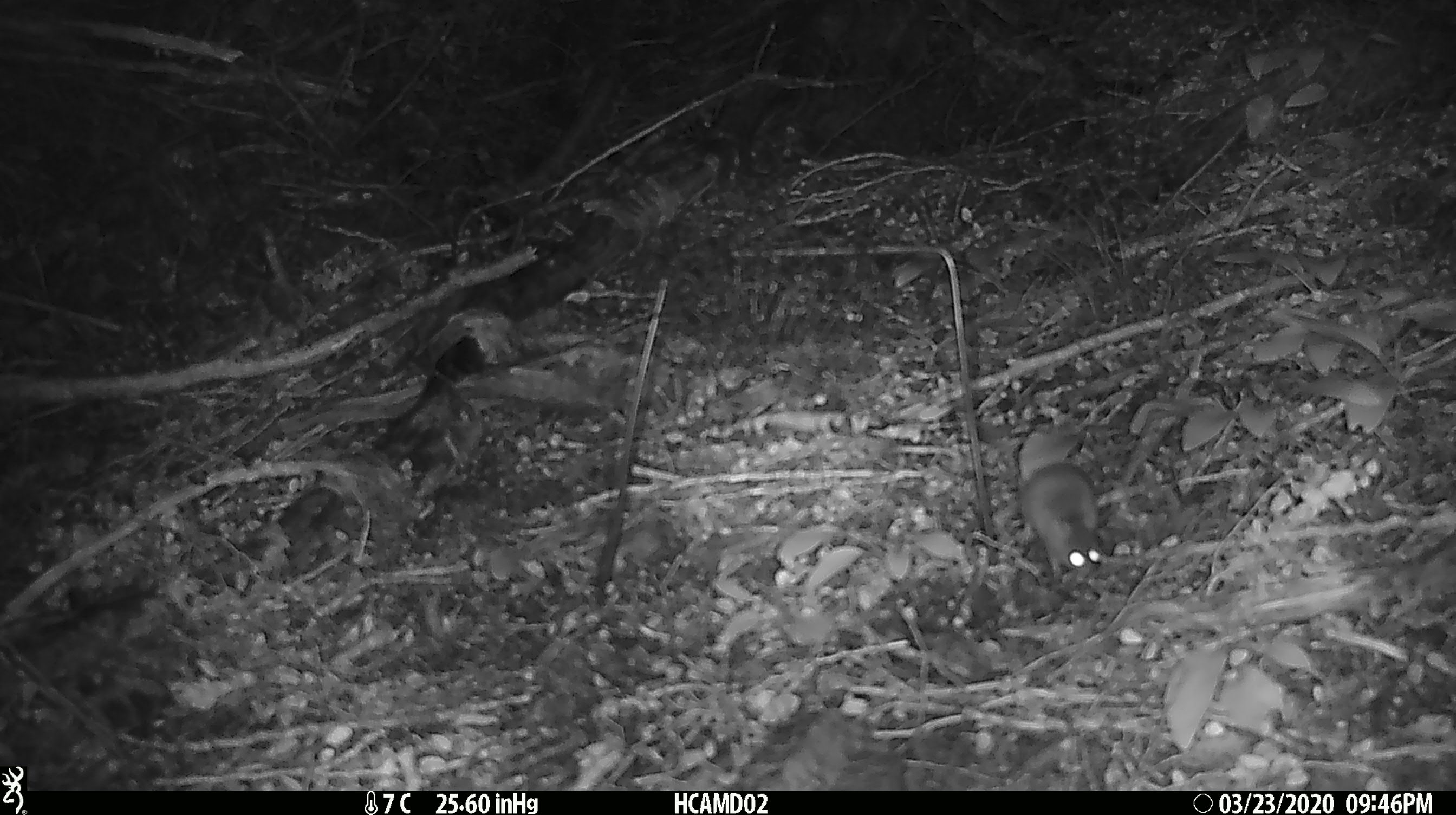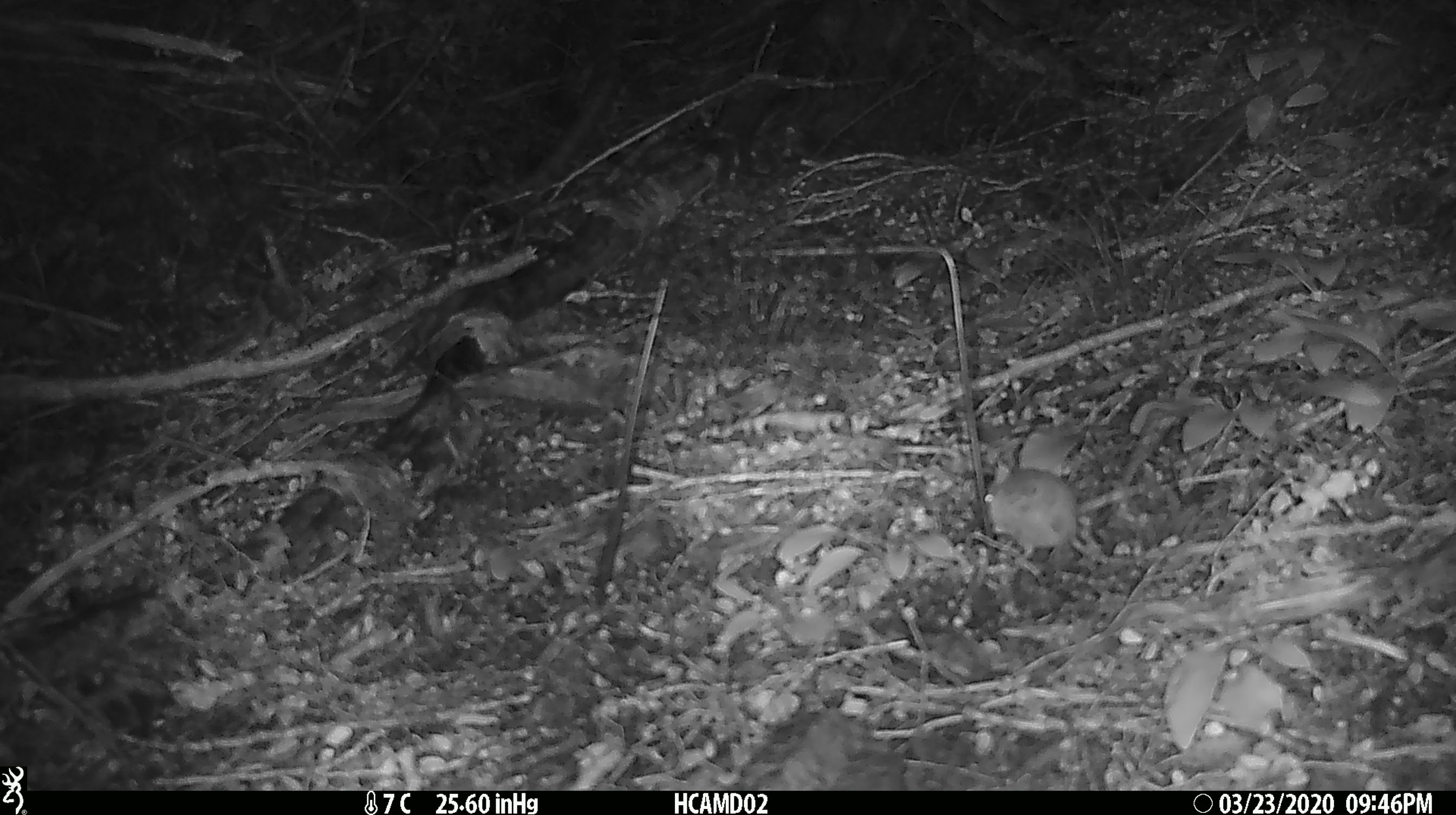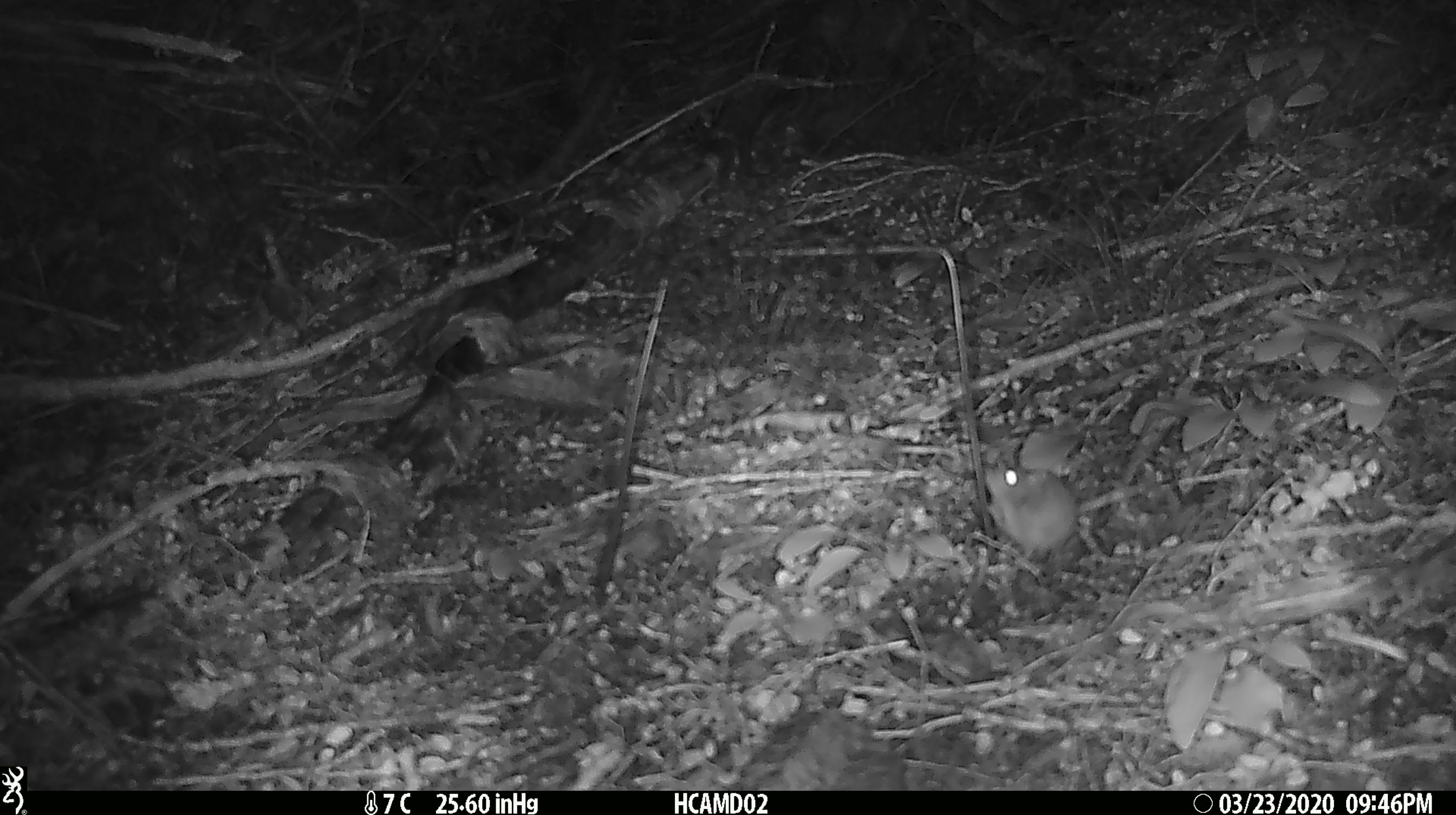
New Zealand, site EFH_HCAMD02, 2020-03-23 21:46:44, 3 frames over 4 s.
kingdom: Animalia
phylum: Chordata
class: Mammalia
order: Rodentia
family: Muridae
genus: Mus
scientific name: Mus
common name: mouse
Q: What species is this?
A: Mouse (Mus).